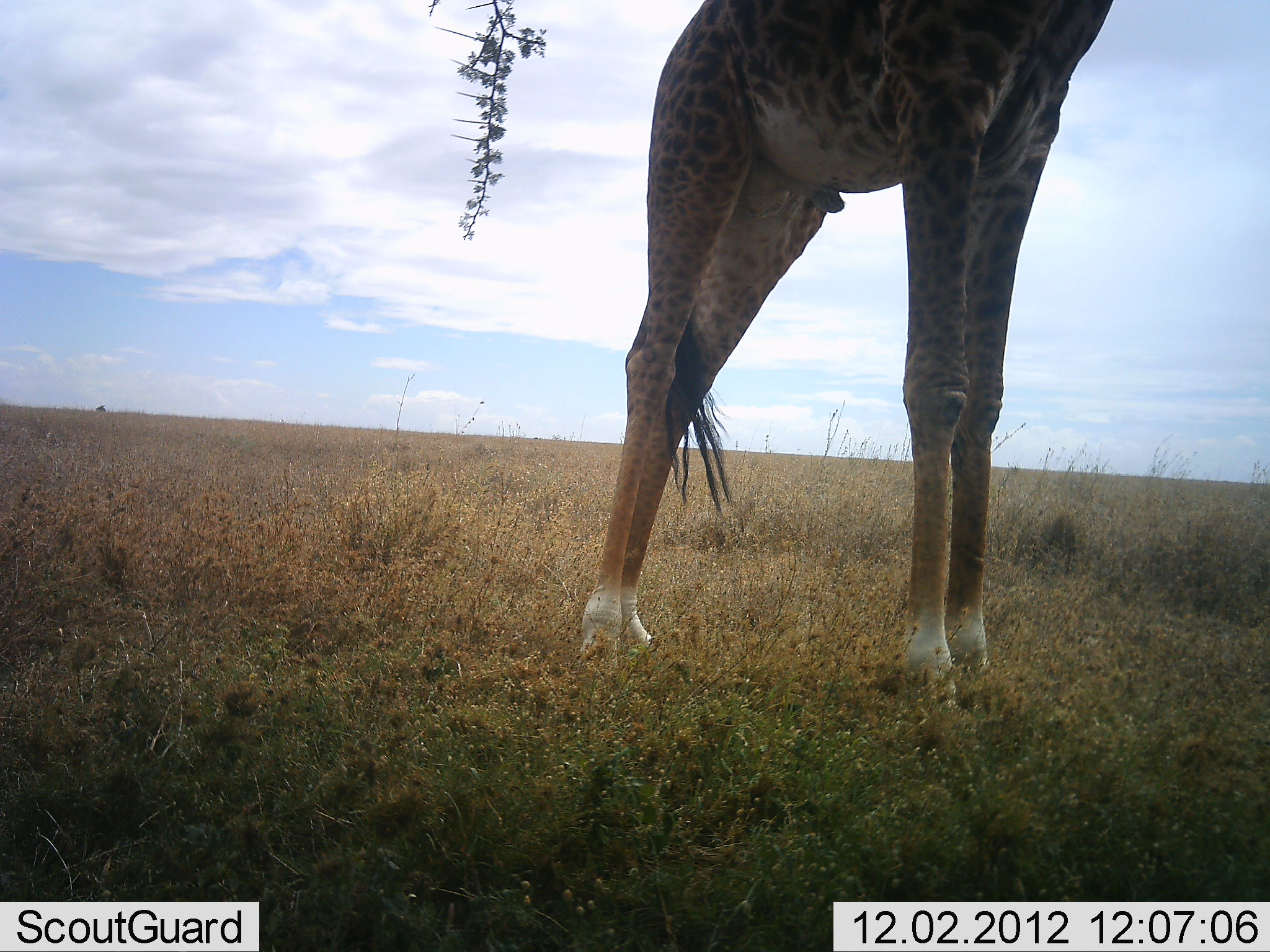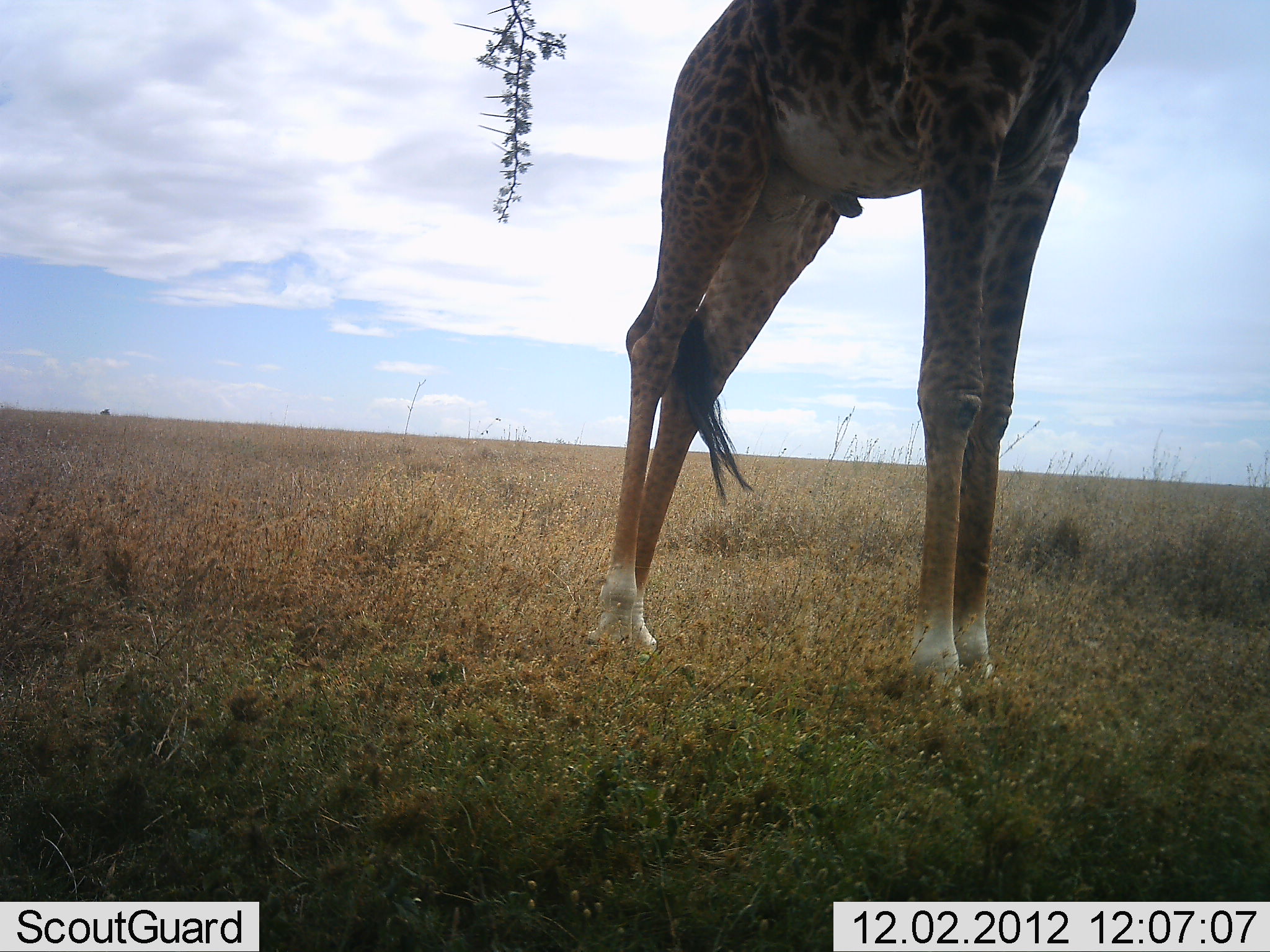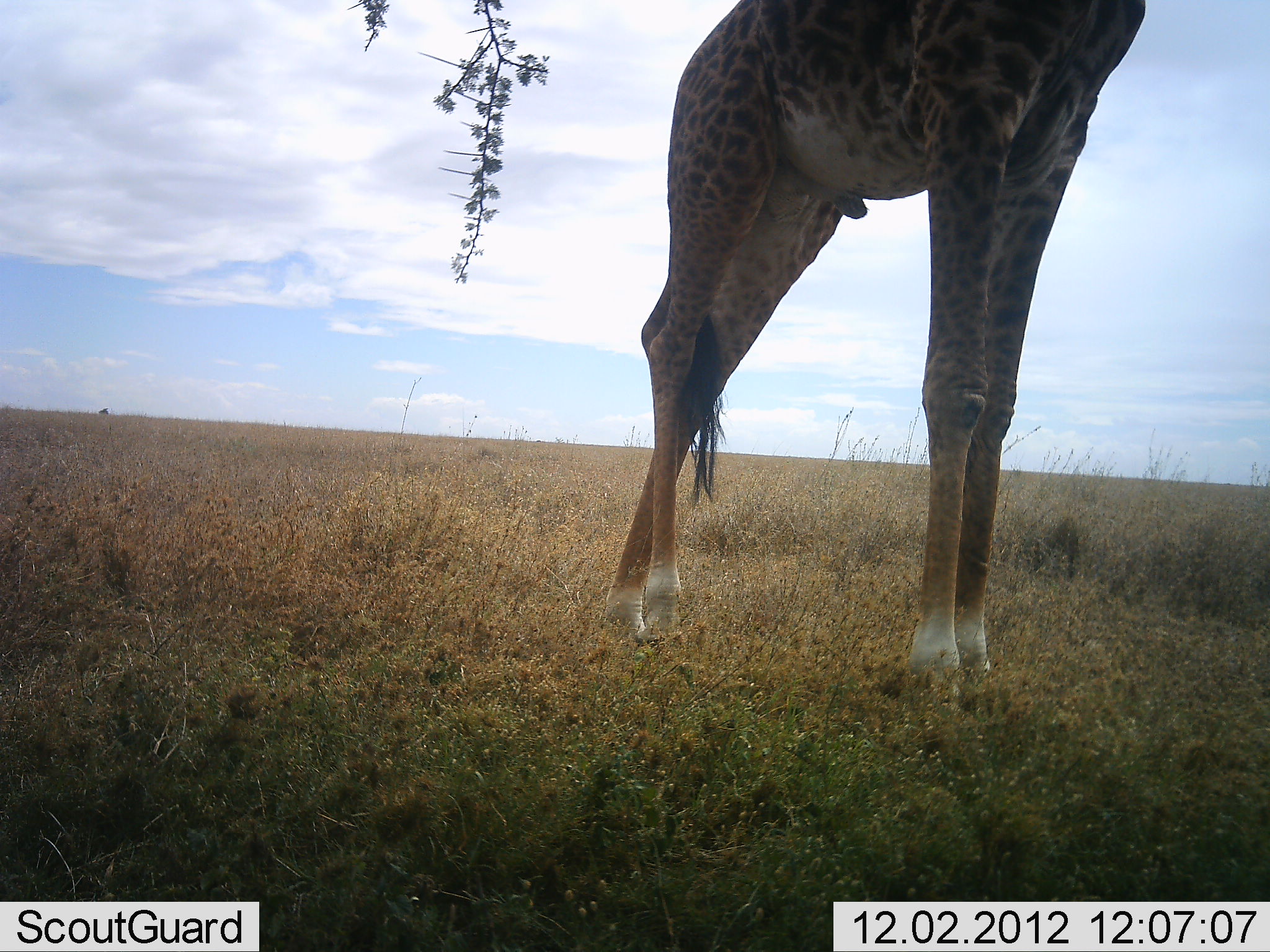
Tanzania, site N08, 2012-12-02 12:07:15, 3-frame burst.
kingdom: Animalia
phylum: Chordata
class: Mammalia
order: Artiodactyla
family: Giraffidae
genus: Giraffa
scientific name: Giraffa camelopardalis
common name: giraffe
Giraffe (Giraffa camelopardalis), count 1. Behavior (volunteer vote fractions): standing 90%, resting 0%, moving 0%, interacting 0%. Young present (vote fraction): 0%. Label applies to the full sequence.